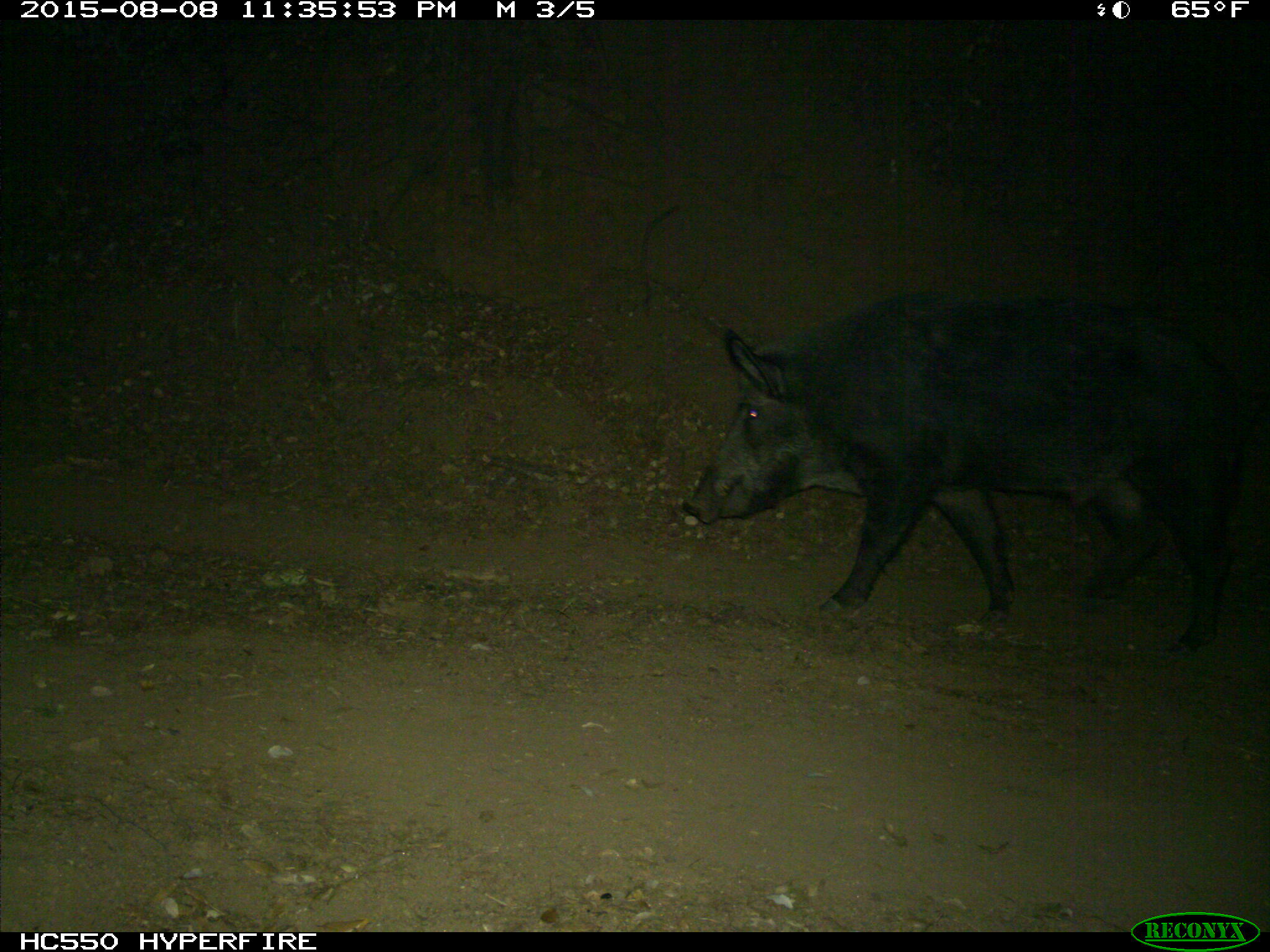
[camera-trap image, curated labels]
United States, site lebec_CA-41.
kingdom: Animalia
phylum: Chordata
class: Mammalia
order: Artiodactyla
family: Suidae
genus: Sus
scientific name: Sus scrofa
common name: wild boar